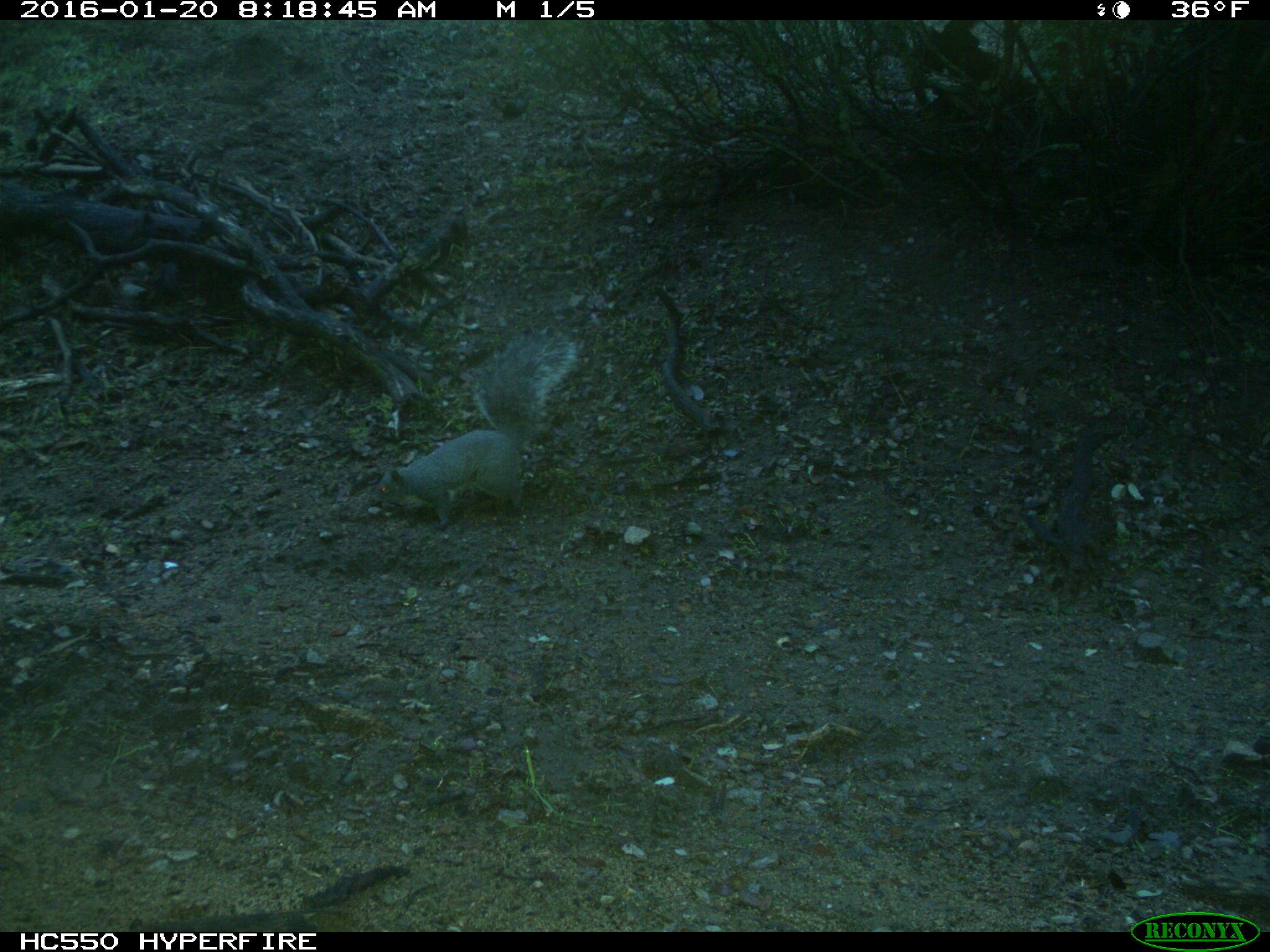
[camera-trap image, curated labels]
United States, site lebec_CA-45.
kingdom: Animalia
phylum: Chordata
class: Mammalia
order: Rodentia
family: Sciuridae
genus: Sciurus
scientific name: Sciurus carolinensis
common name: eastern gray squirrel